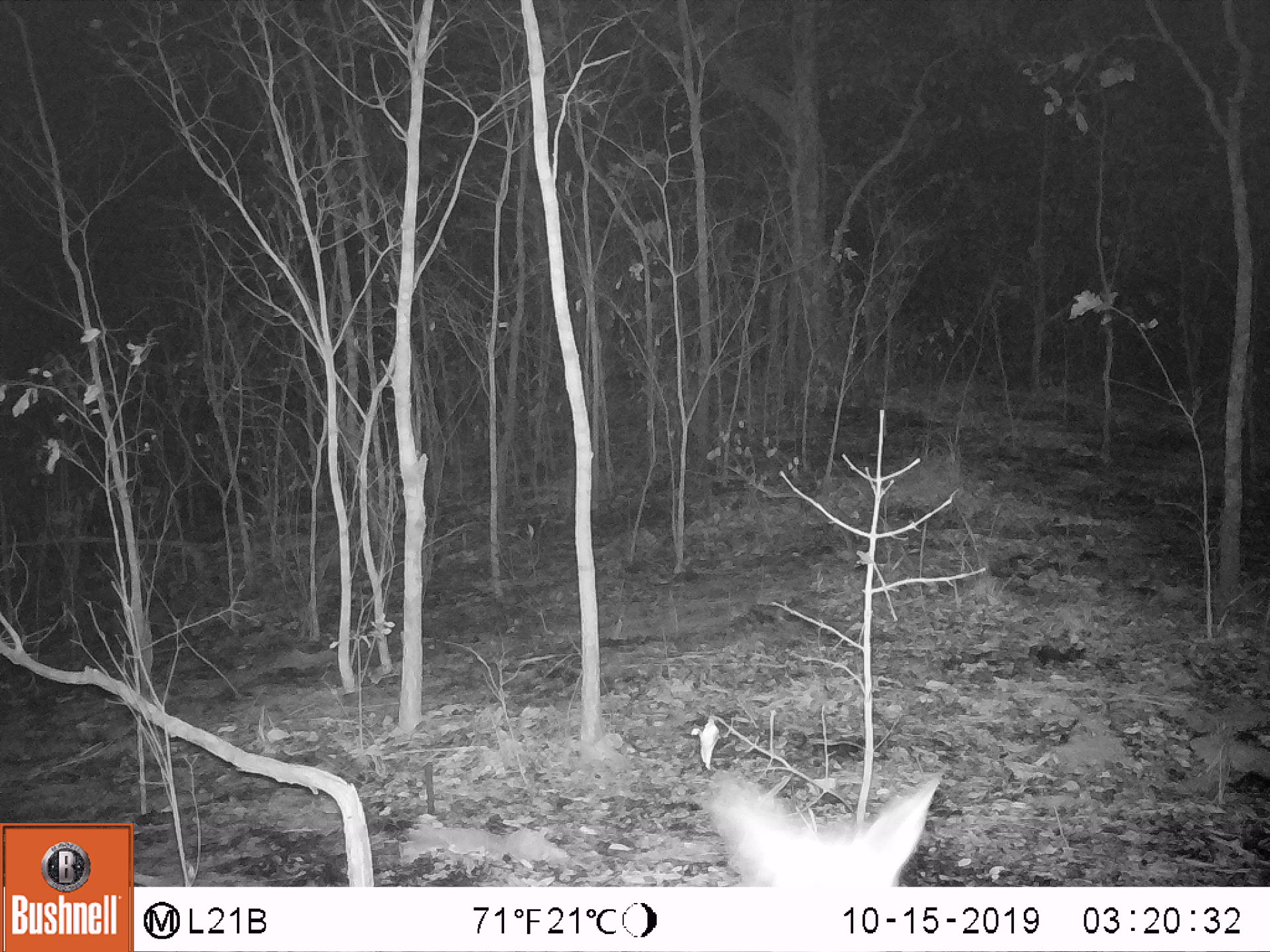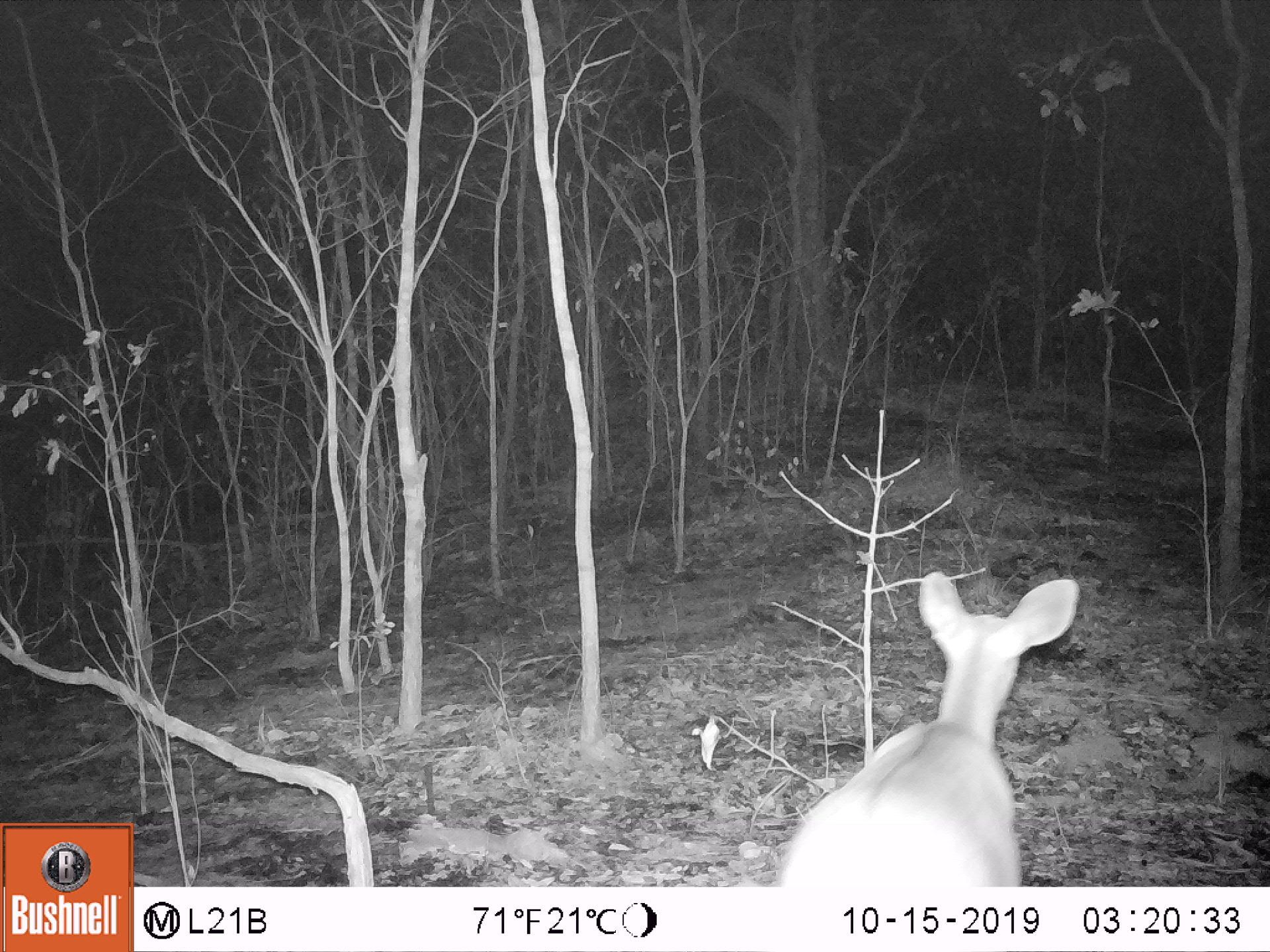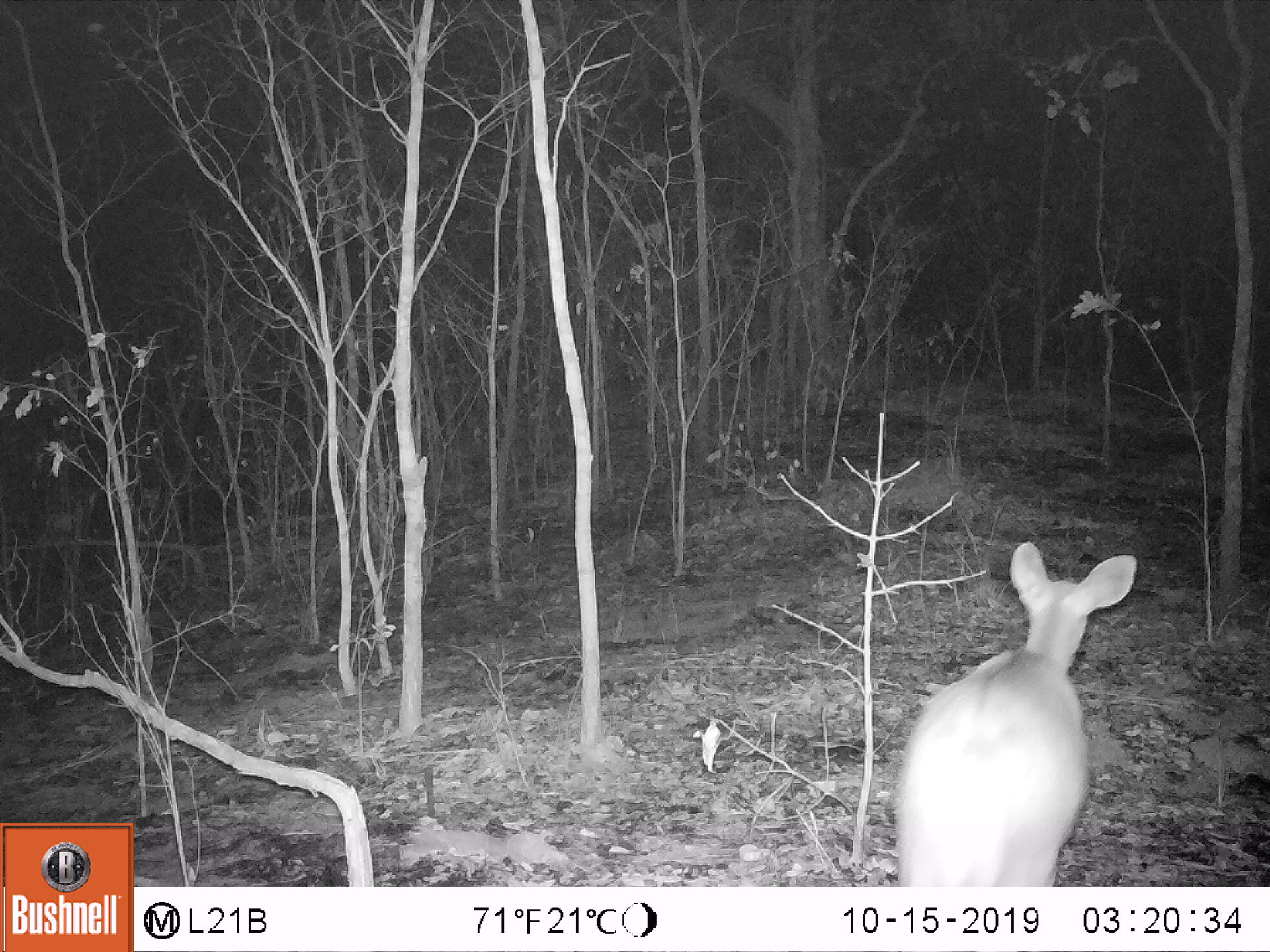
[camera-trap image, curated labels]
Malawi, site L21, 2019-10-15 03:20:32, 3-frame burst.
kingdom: Animalia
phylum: Chordata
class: Mammalia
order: Artiodactyla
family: Bovidae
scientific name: Antilopinae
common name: small antelope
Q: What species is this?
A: Small antelope (Antilopinae).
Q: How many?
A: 1.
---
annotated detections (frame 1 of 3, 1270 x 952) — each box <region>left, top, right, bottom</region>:
small antelope: <region>710, 767, 941, 885</region>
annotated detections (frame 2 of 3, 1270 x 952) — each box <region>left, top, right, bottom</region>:
small antelope: <region>771, 567, 1081, 885</region>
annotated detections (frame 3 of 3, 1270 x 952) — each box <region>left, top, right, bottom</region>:
small antelope: <region>897, 543, 1142, 882</region>